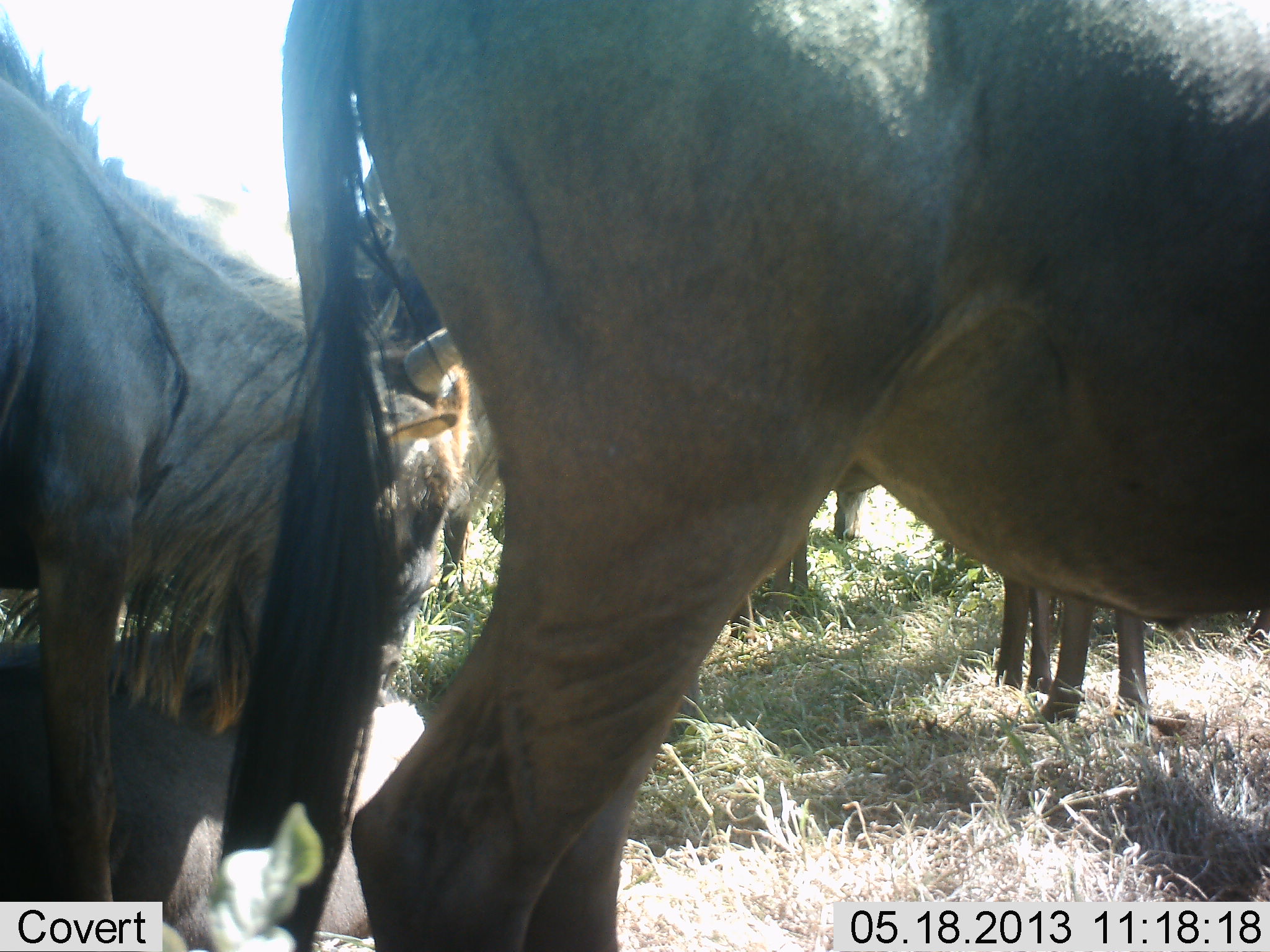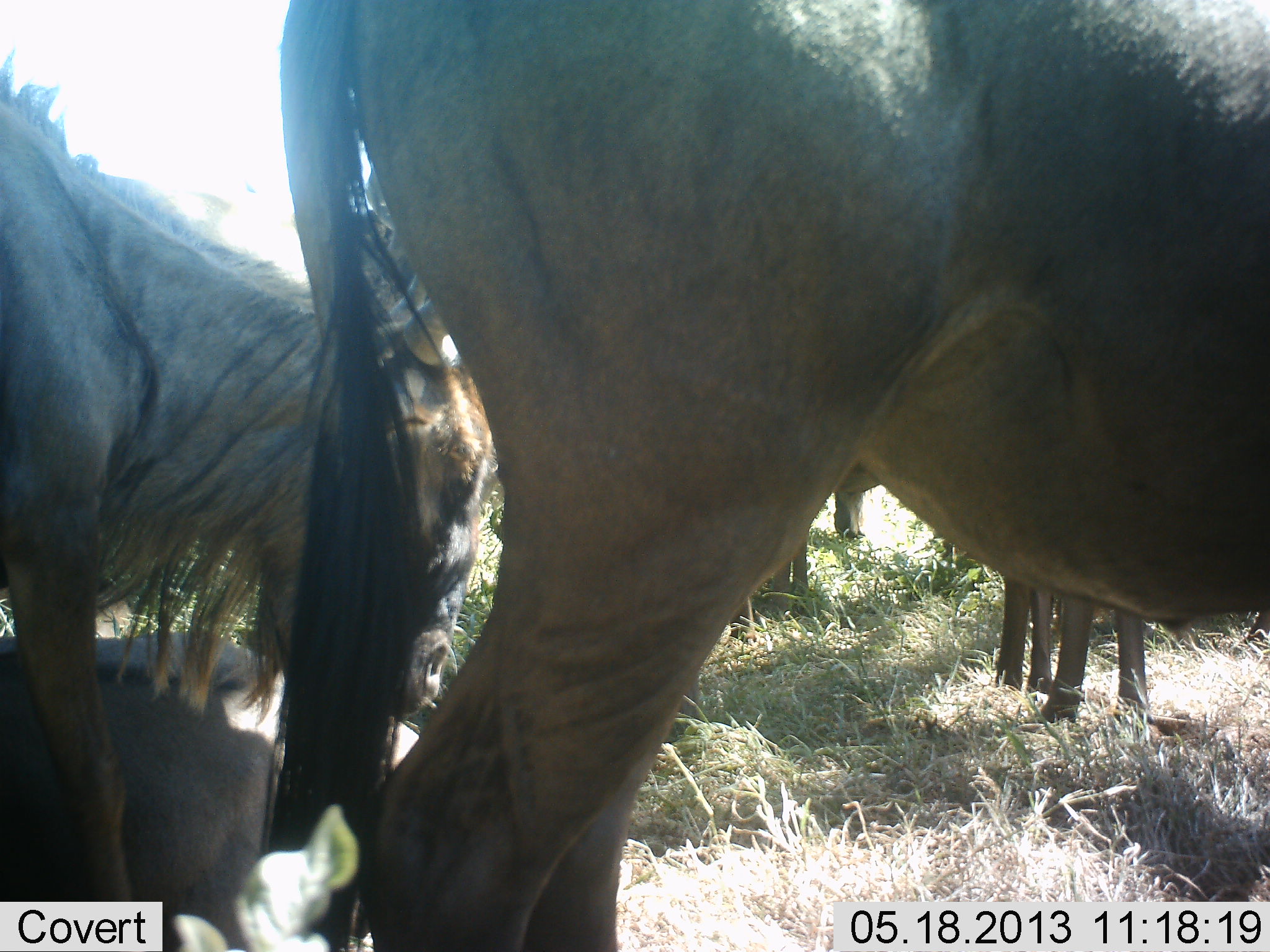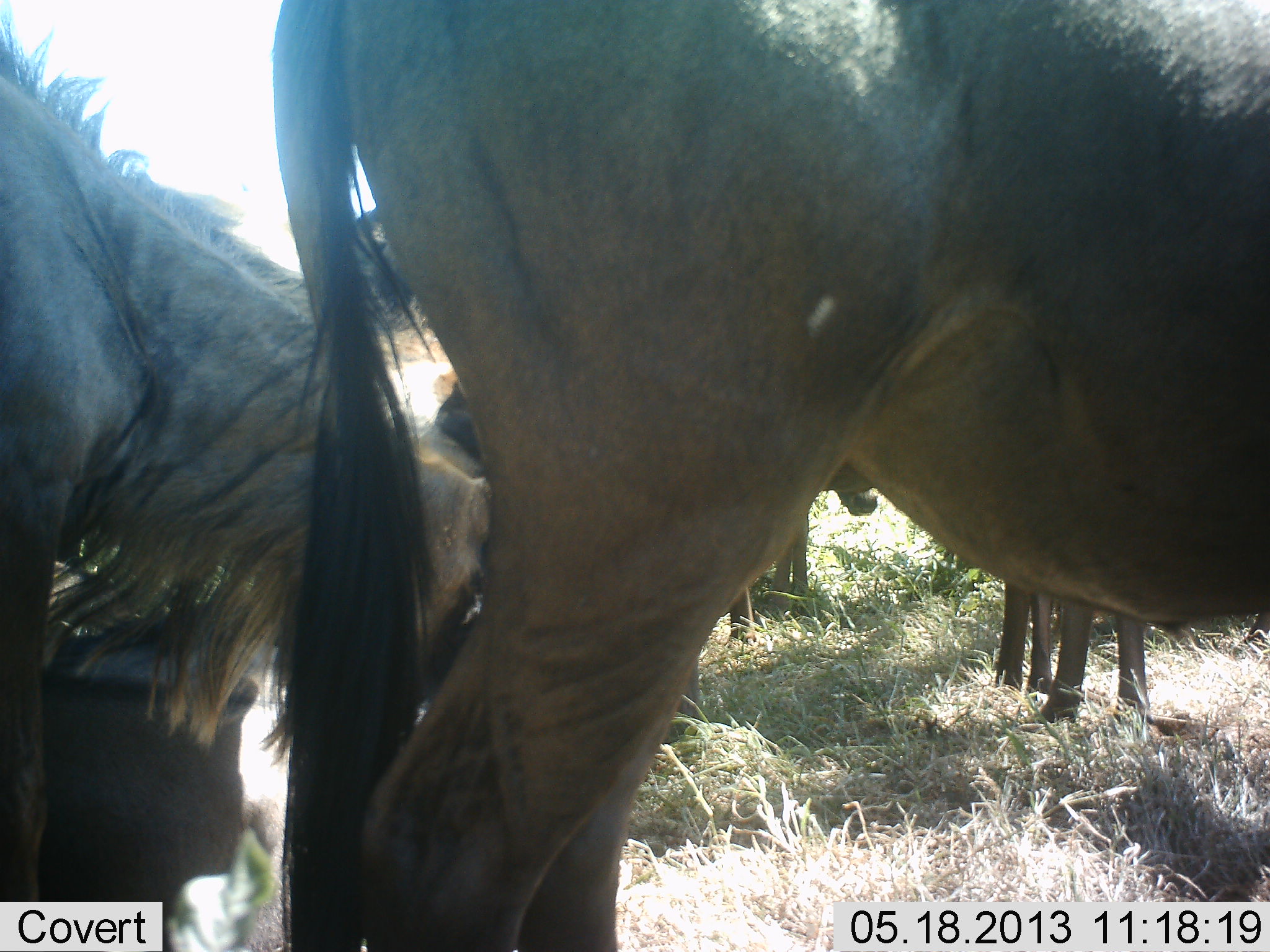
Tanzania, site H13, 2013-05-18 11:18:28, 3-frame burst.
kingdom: Animalia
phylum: Chordata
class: Mammalia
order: Artiodactyla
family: Bovidae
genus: Connochaetes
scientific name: Connochaetes taurinus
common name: blue wildebeest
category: wildebeest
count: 5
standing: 90%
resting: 70%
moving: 10%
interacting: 20%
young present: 10%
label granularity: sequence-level